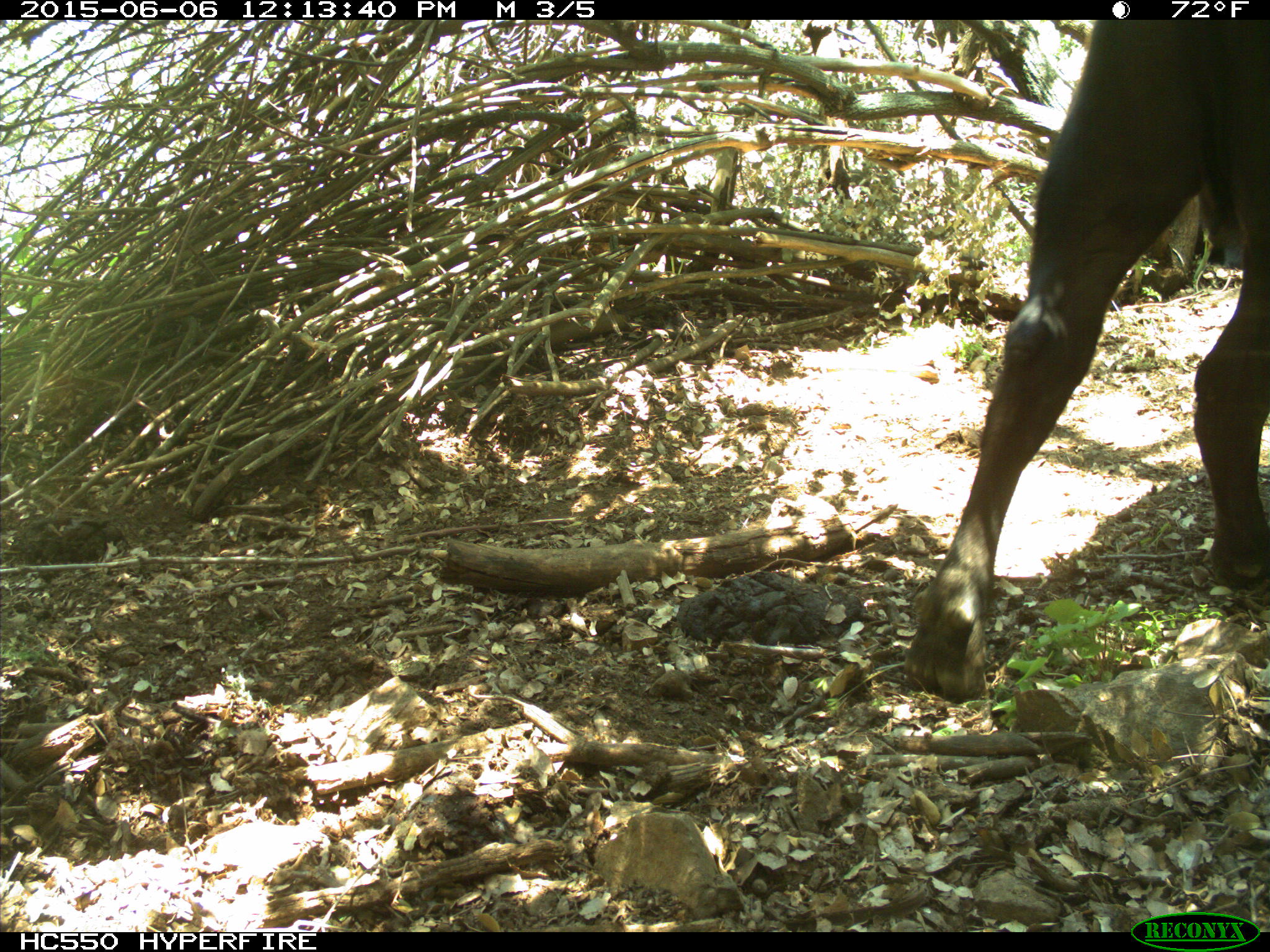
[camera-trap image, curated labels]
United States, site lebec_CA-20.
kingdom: Animalia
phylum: Chordata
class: Mammalia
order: Artiodactyla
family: Bovidae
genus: Bos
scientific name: Bos taurus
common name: domestic cow